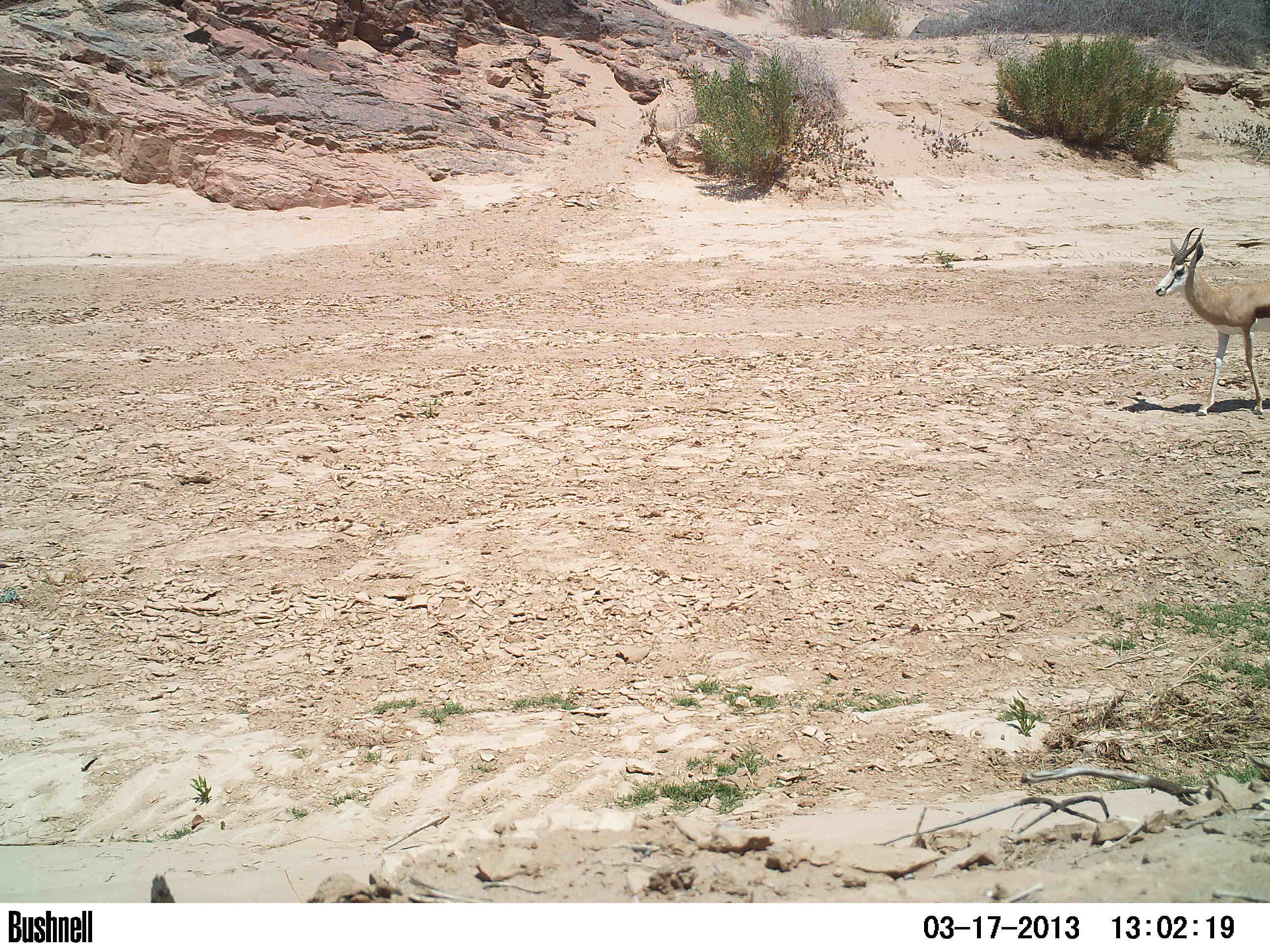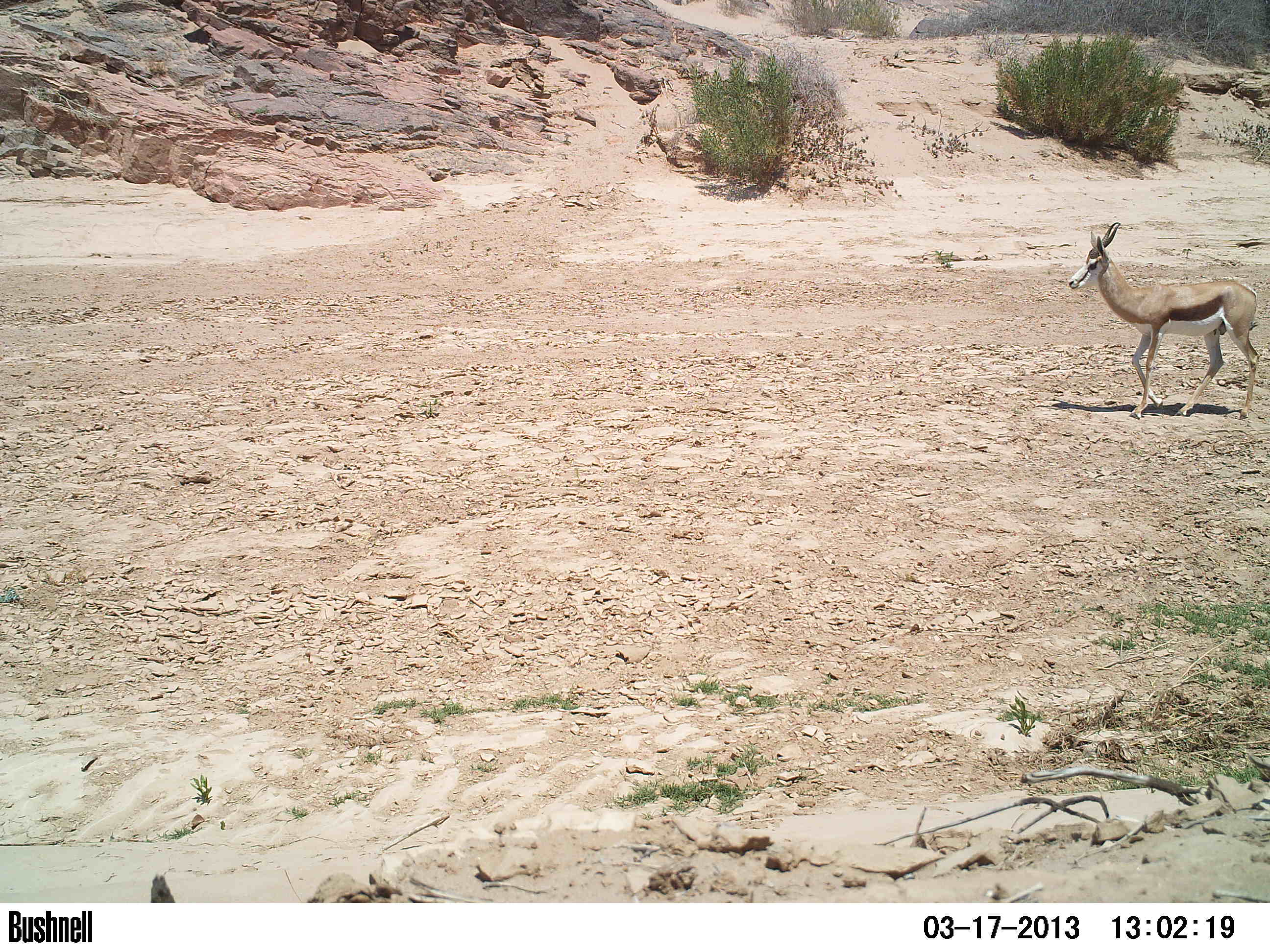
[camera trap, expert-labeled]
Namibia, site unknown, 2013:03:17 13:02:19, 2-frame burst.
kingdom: Animalia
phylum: Chordata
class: Mammalia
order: Artiodactyla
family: Bovidae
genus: Antidorcas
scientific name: Antidorcas marsupialis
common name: springbok